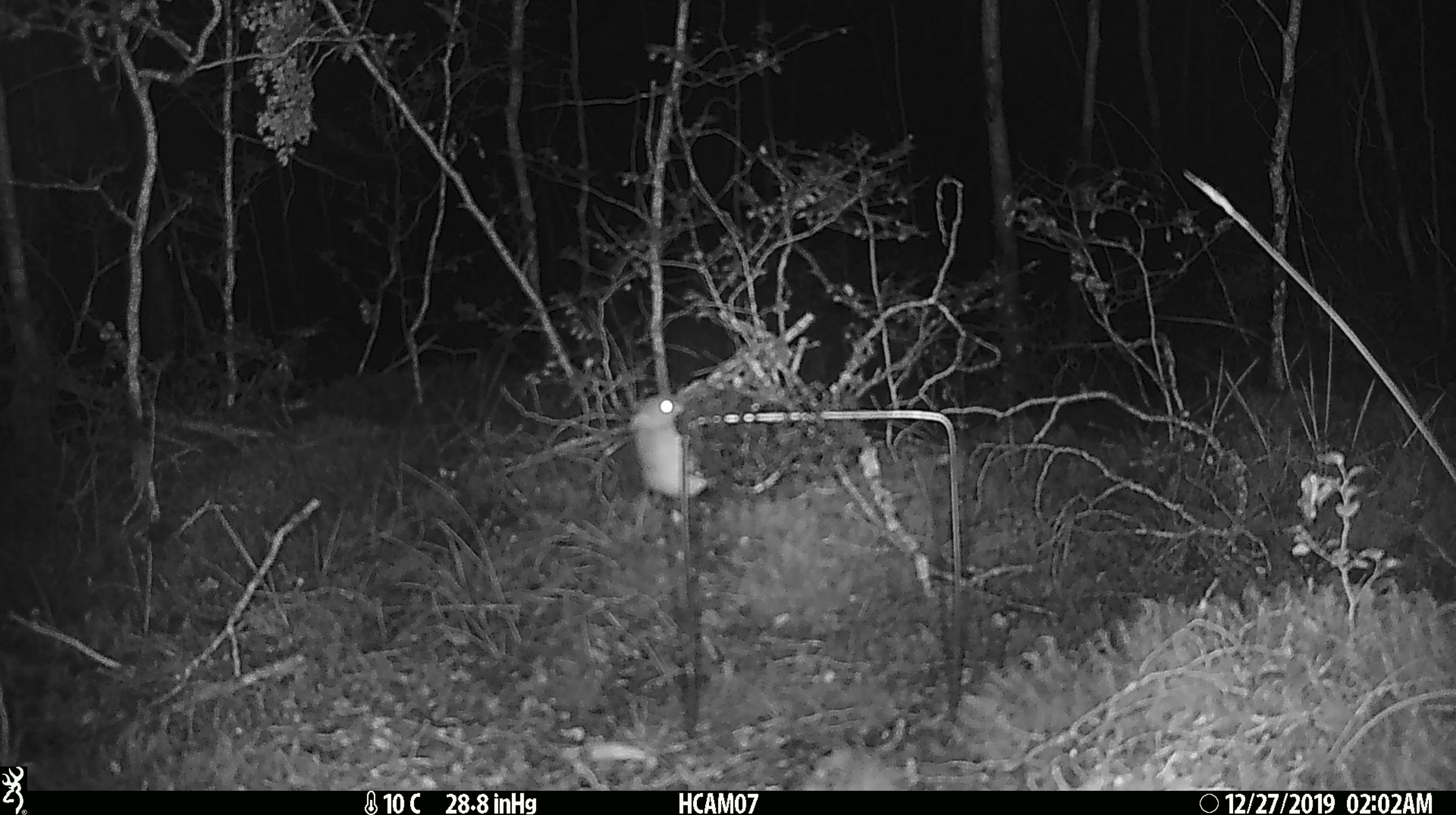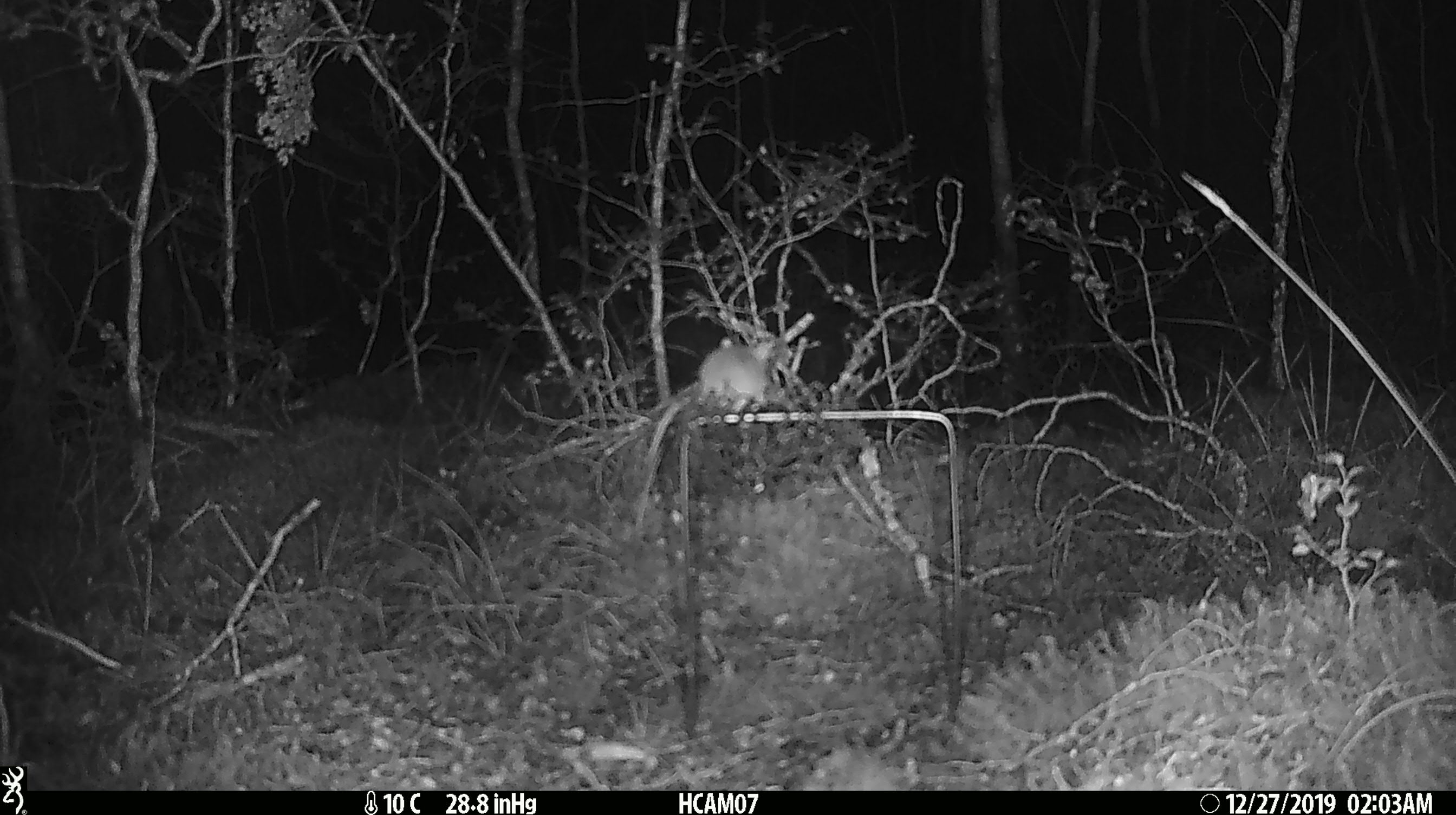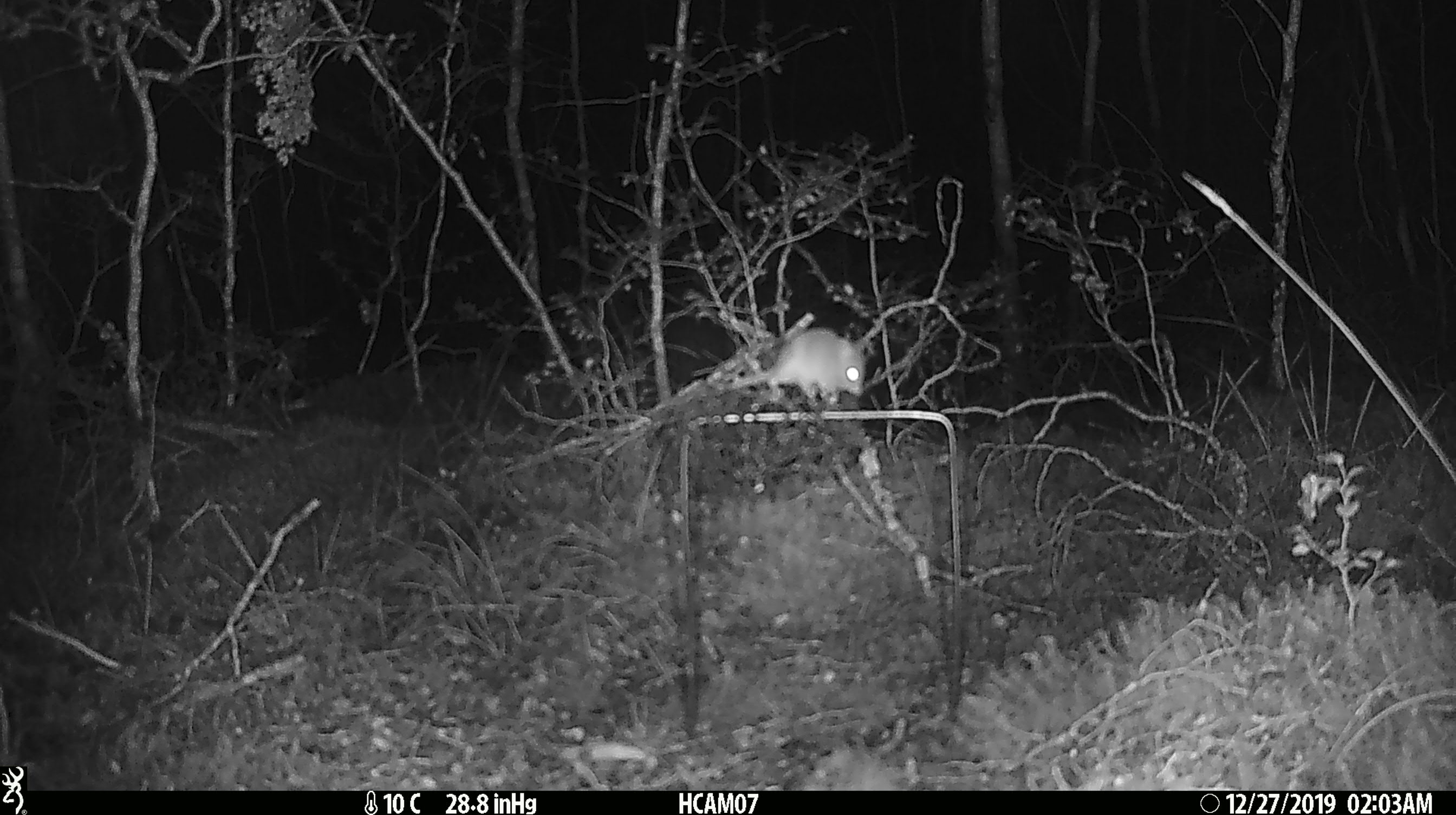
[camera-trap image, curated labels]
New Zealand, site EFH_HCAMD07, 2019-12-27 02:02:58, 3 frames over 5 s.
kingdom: Animalia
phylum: Chordata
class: Mammalia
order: Rodentia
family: Muridae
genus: Mus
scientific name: Mus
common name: mouse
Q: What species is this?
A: Mouse (Mus).